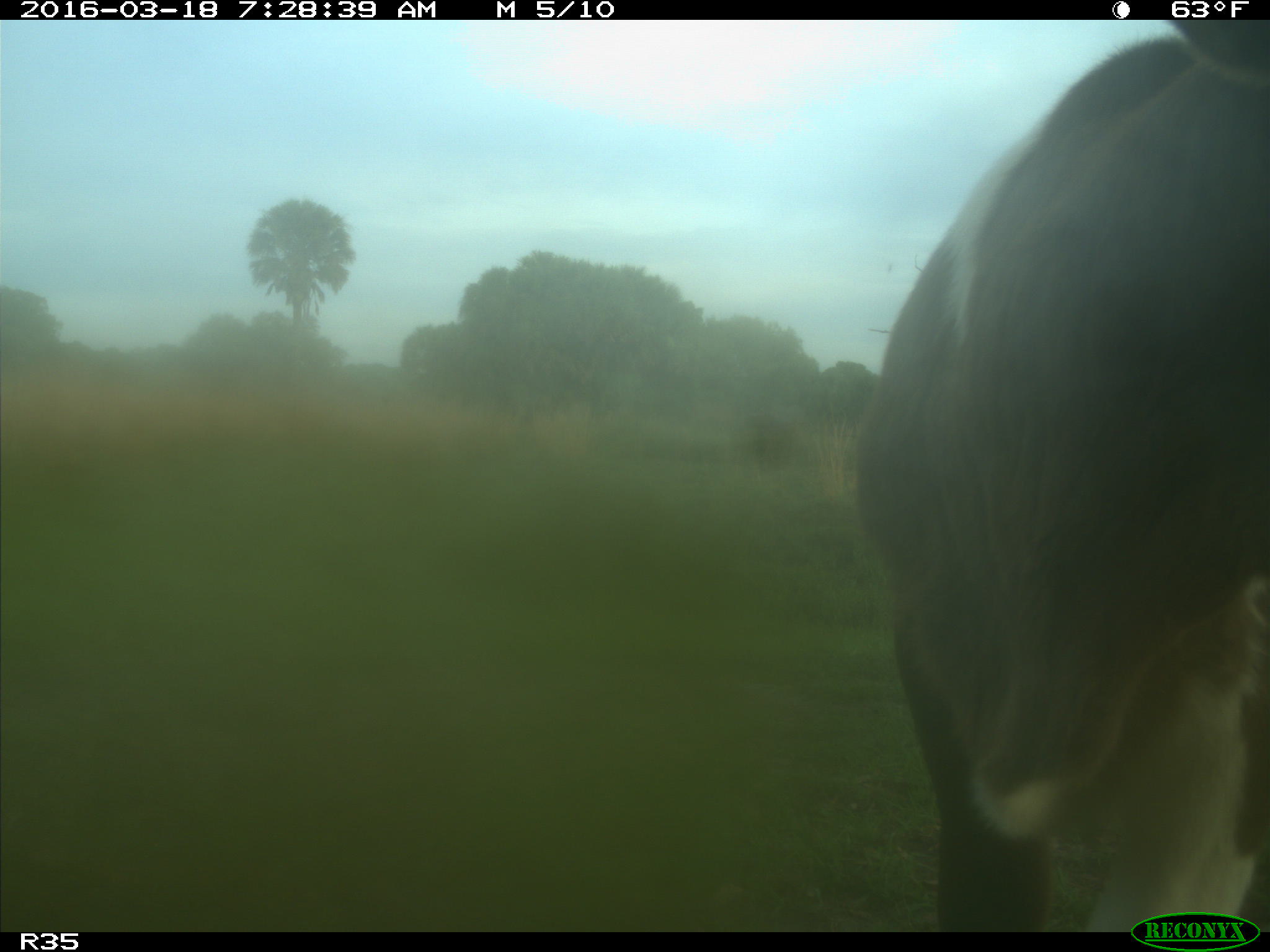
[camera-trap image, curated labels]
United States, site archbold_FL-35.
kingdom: Animalia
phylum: Chordata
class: Mammalia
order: Artiodactyla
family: Bovidae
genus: Bos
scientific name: Bos taurus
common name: domestic cow